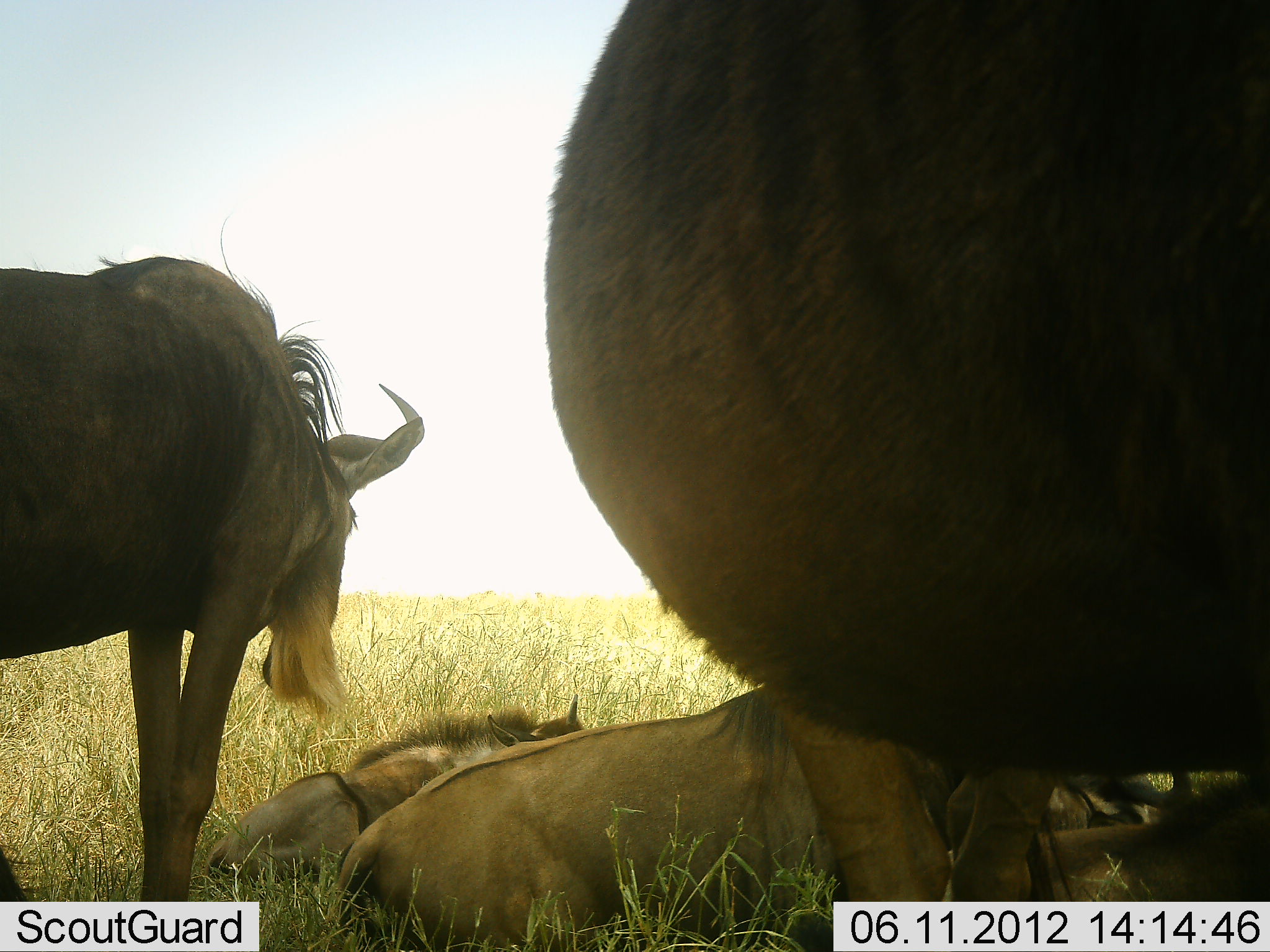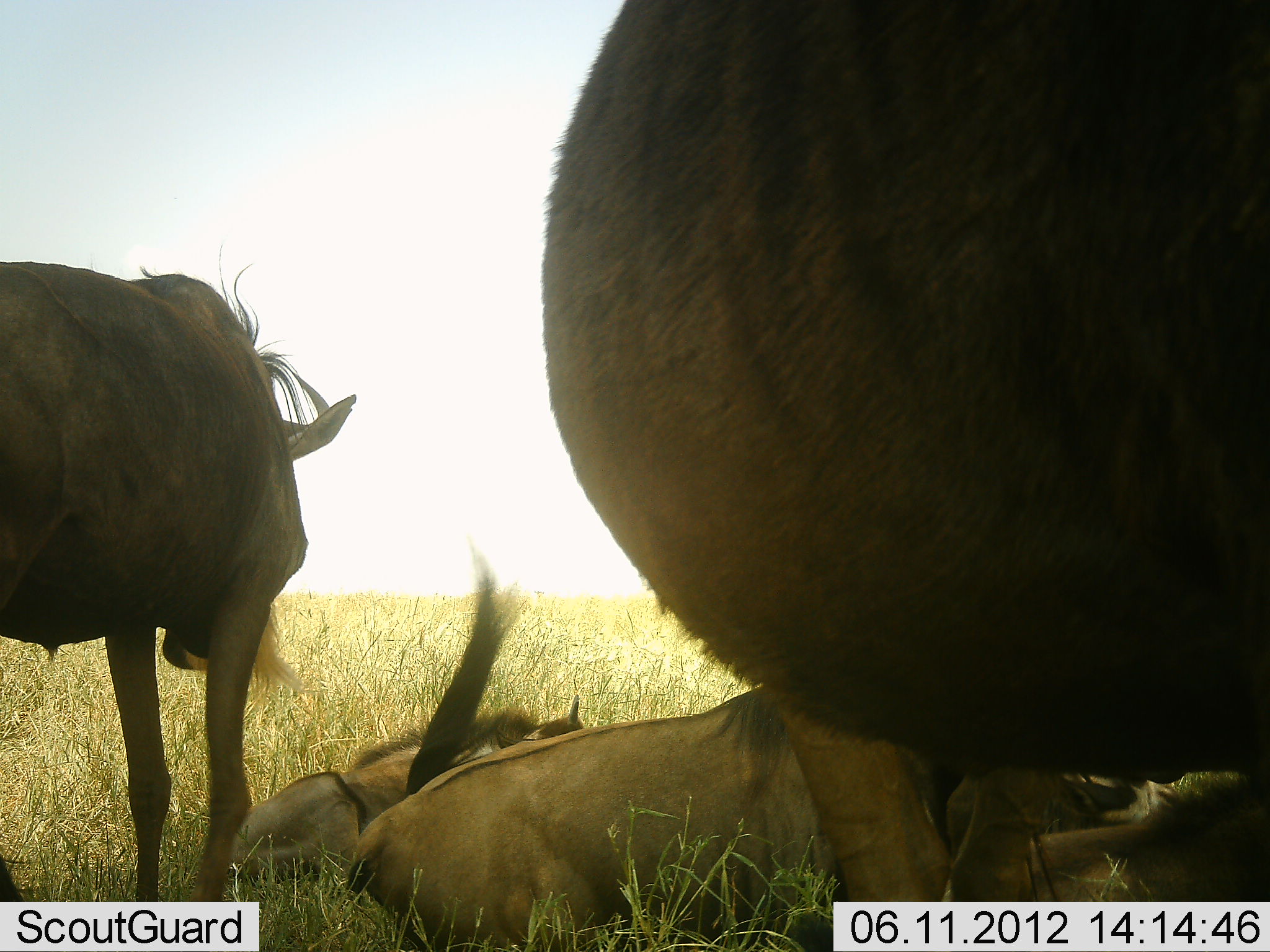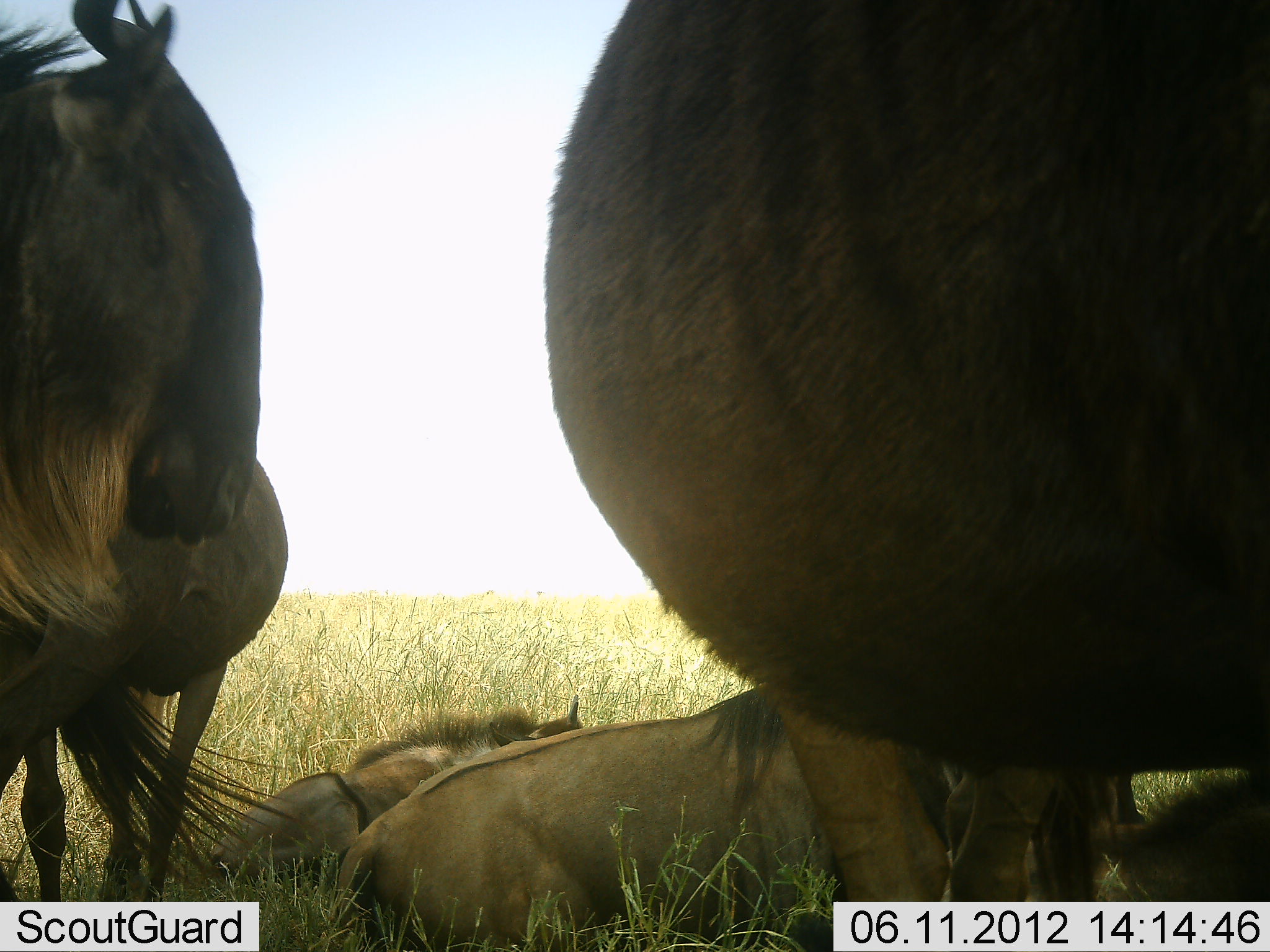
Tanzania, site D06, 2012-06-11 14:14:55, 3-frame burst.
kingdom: Animalia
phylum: Chordata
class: Mammalia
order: Artiodactyla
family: Bovidae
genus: Connochaetes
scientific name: Connochaetes taurinus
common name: blue wildebeest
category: wildebeest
Wildebeest (blue wildebeest) (Connochaetes taurinus), count 5. Behavior (volunteer vote fractions): standing 90%, resting 90%, moving 10%, interacting 10%. Young present (vote fraction): 30%. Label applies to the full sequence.